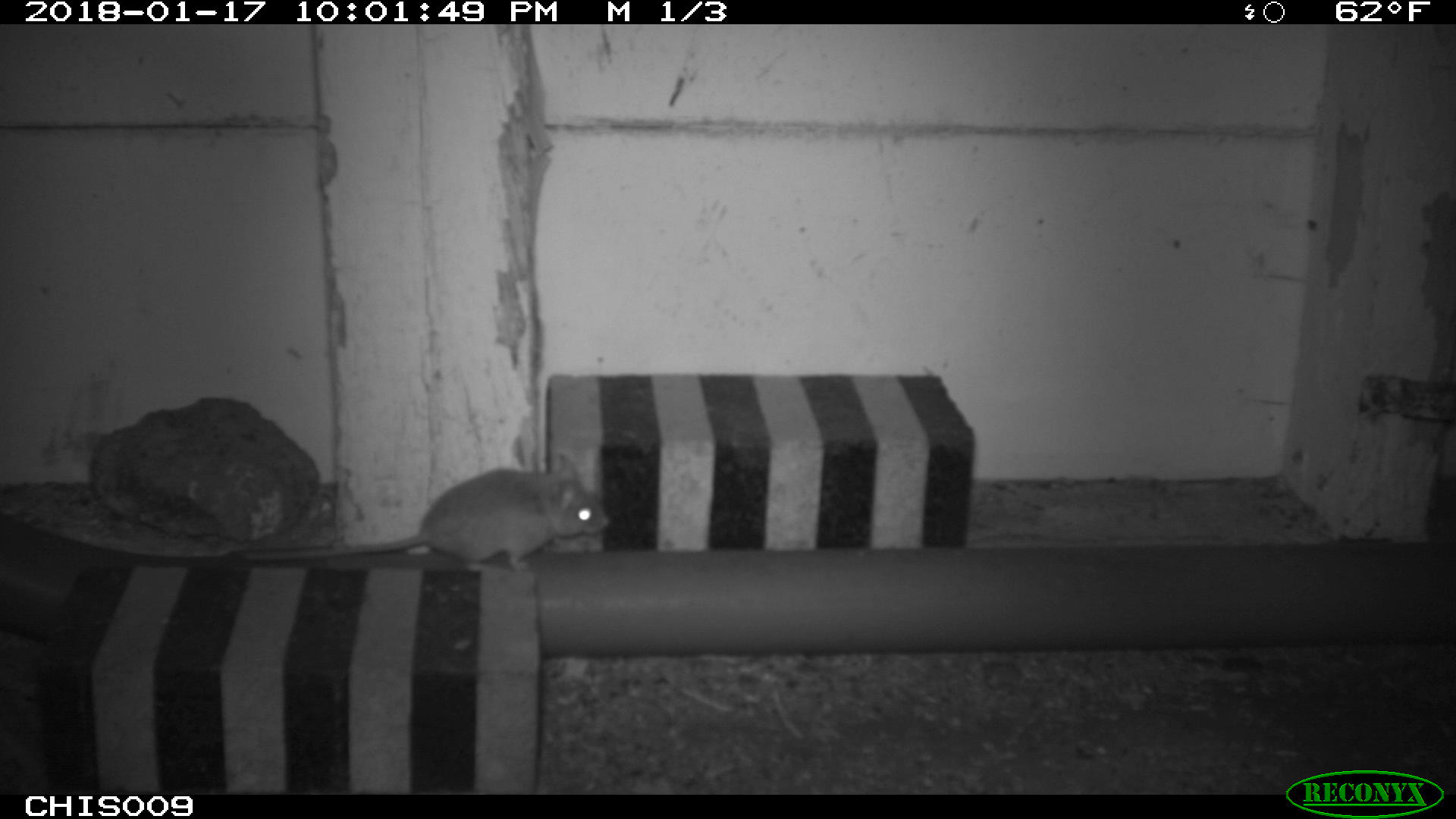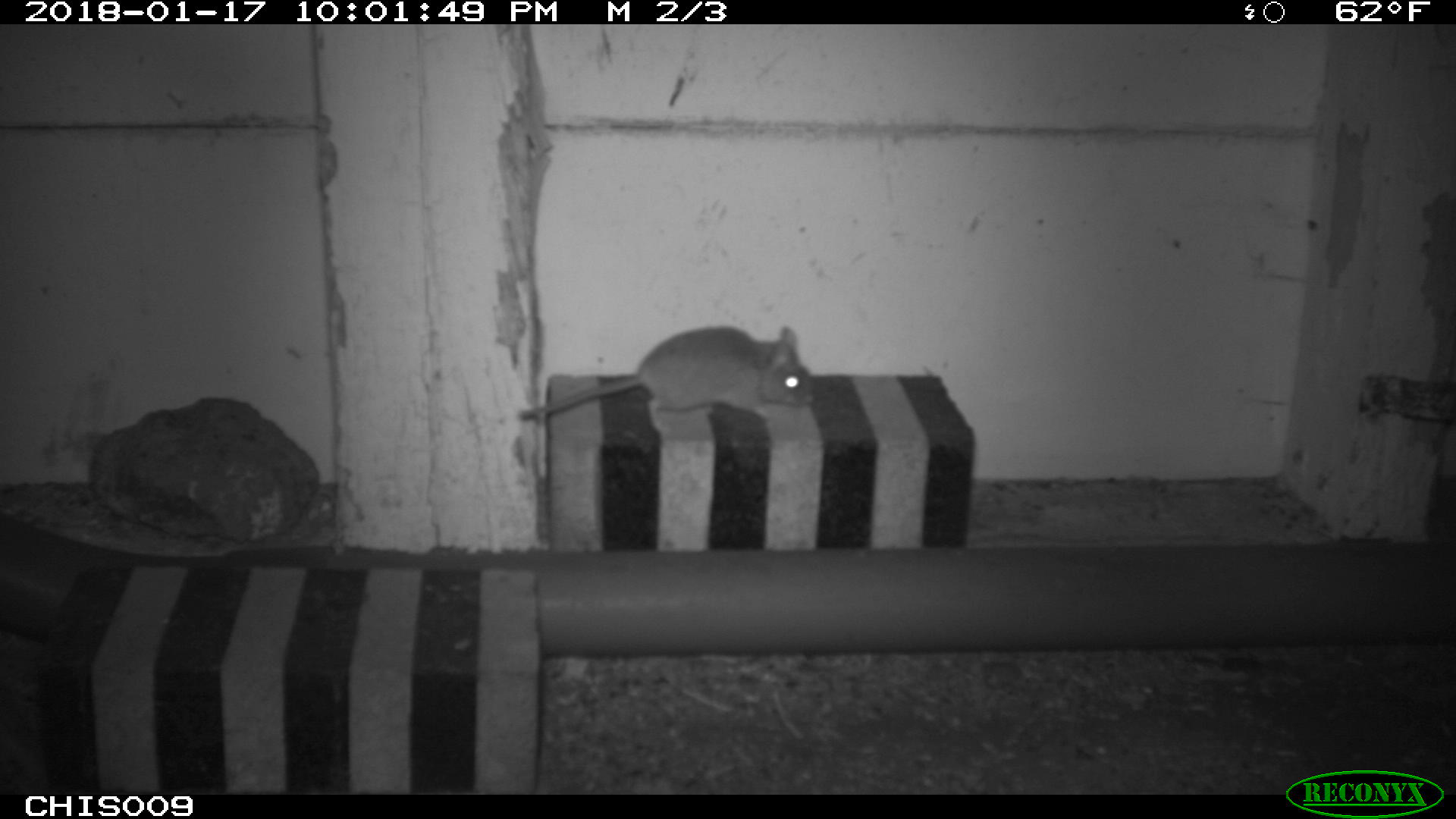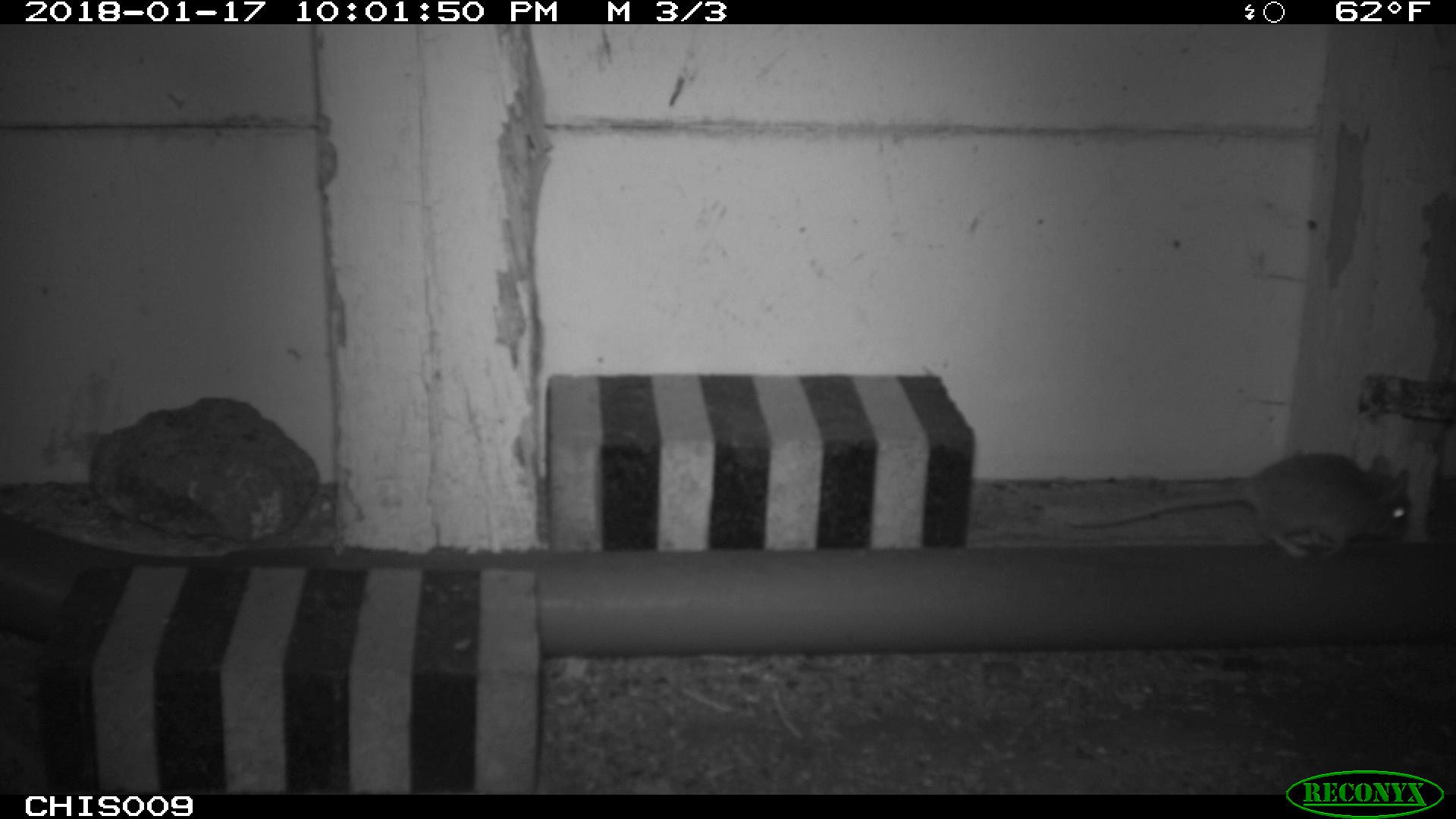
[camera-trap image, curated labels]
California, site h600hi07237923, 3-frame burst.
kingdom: Animalia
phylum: Chordata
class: Mammalia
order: Rodentia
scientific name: Rodentia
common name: rodent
Rodent (Rodentia).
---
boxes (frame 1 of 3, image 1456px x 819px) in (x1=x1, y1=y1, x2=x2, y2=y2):
rodent: (x1=243, y1=451, x2=612, y2=573)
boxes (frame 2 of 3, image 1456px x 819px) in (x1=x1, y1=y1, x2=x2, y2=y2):
rodent: (x1=518, y1=325, x2=813, y2=419)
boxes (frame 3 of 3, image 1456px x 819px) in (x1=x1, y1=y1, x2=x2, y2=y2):
rodent: (x1=1065, y1=450, x2=1412, y2=556)